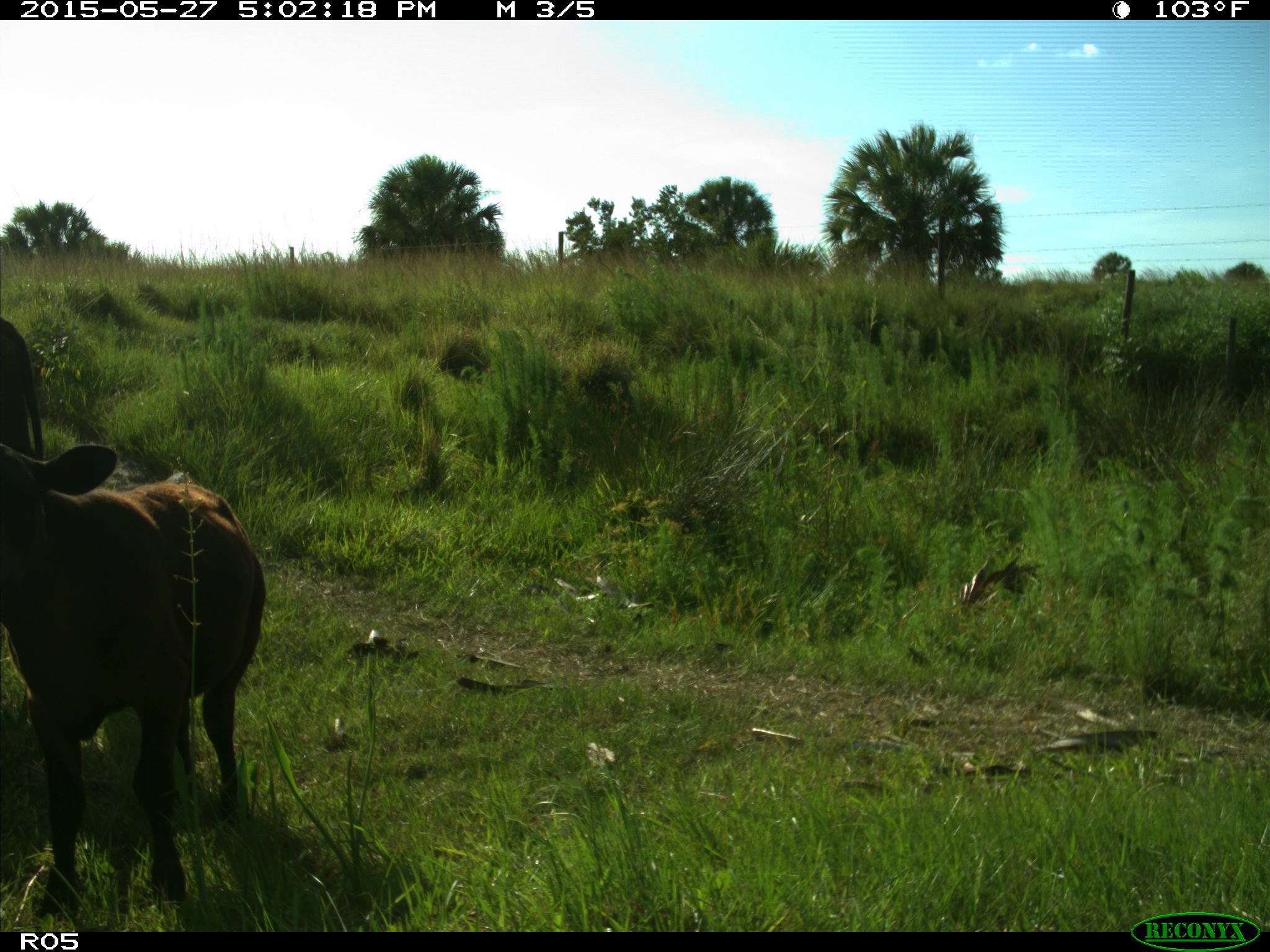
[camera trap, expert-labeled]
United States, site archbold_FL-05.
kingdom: Animalia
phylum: Chordata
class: Mammalia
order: Artiodactyla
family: Bovidae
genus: Bos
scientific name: Bos taurus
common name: domestic cow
Bos taurus (domestic cow).